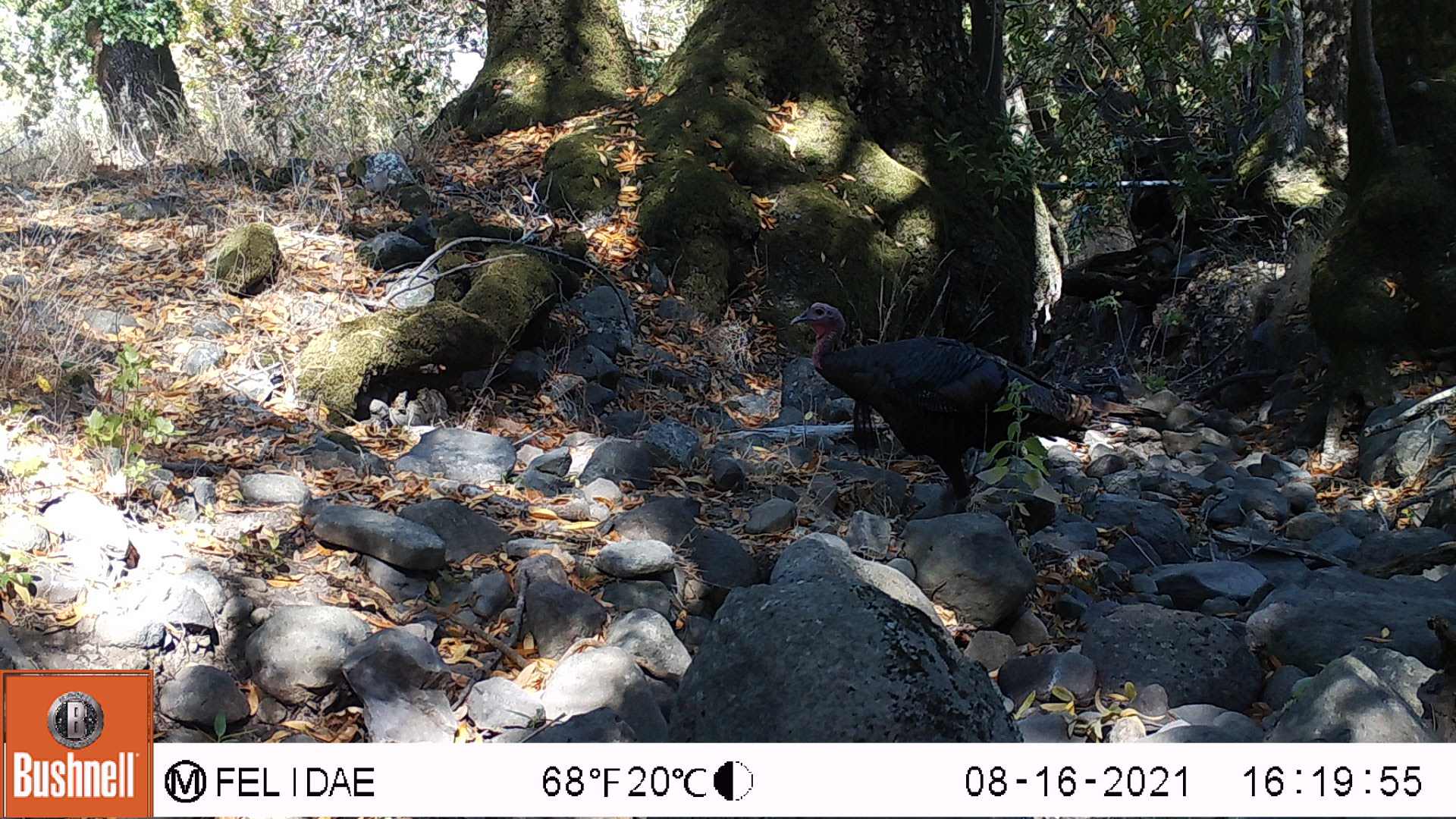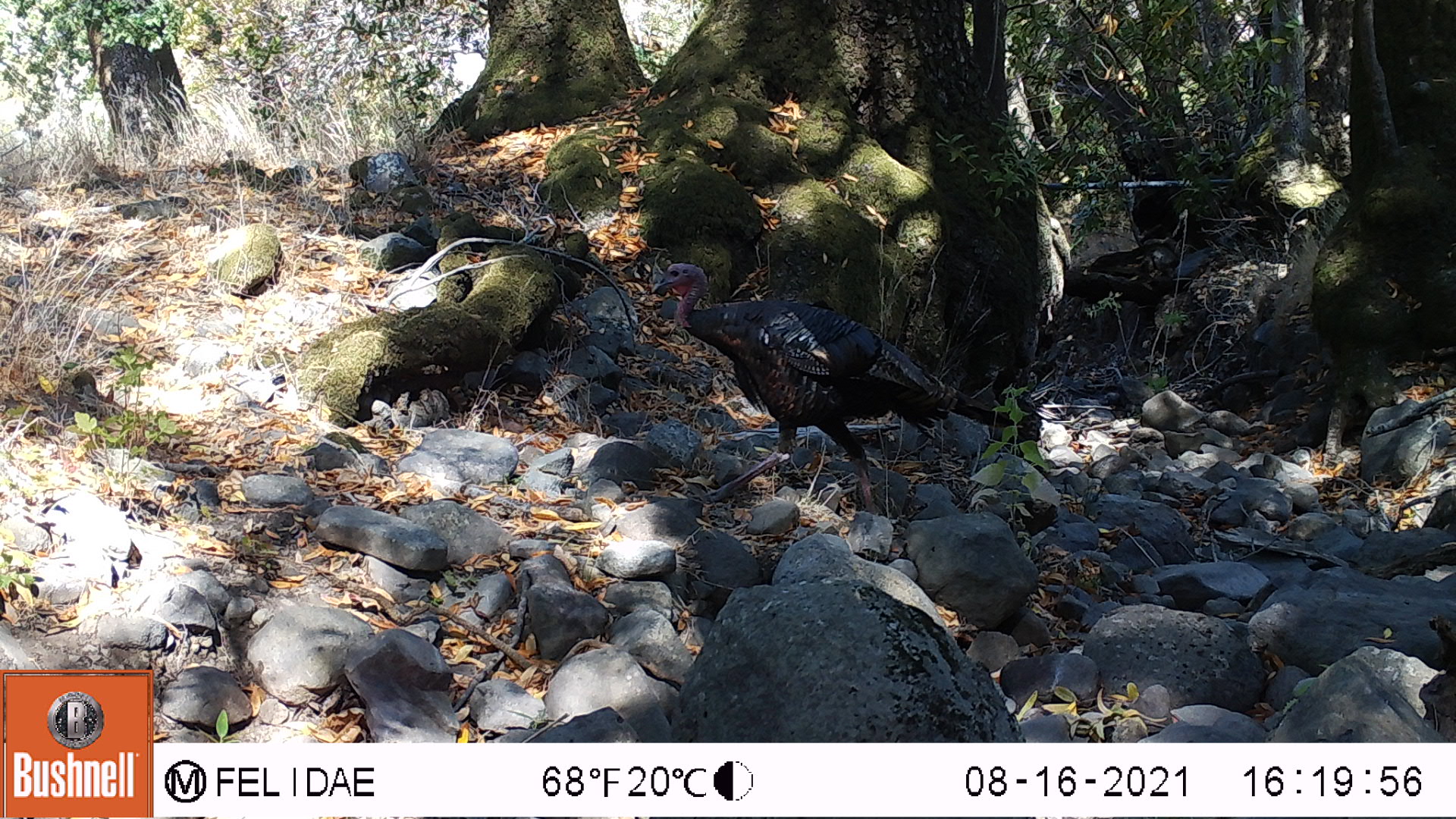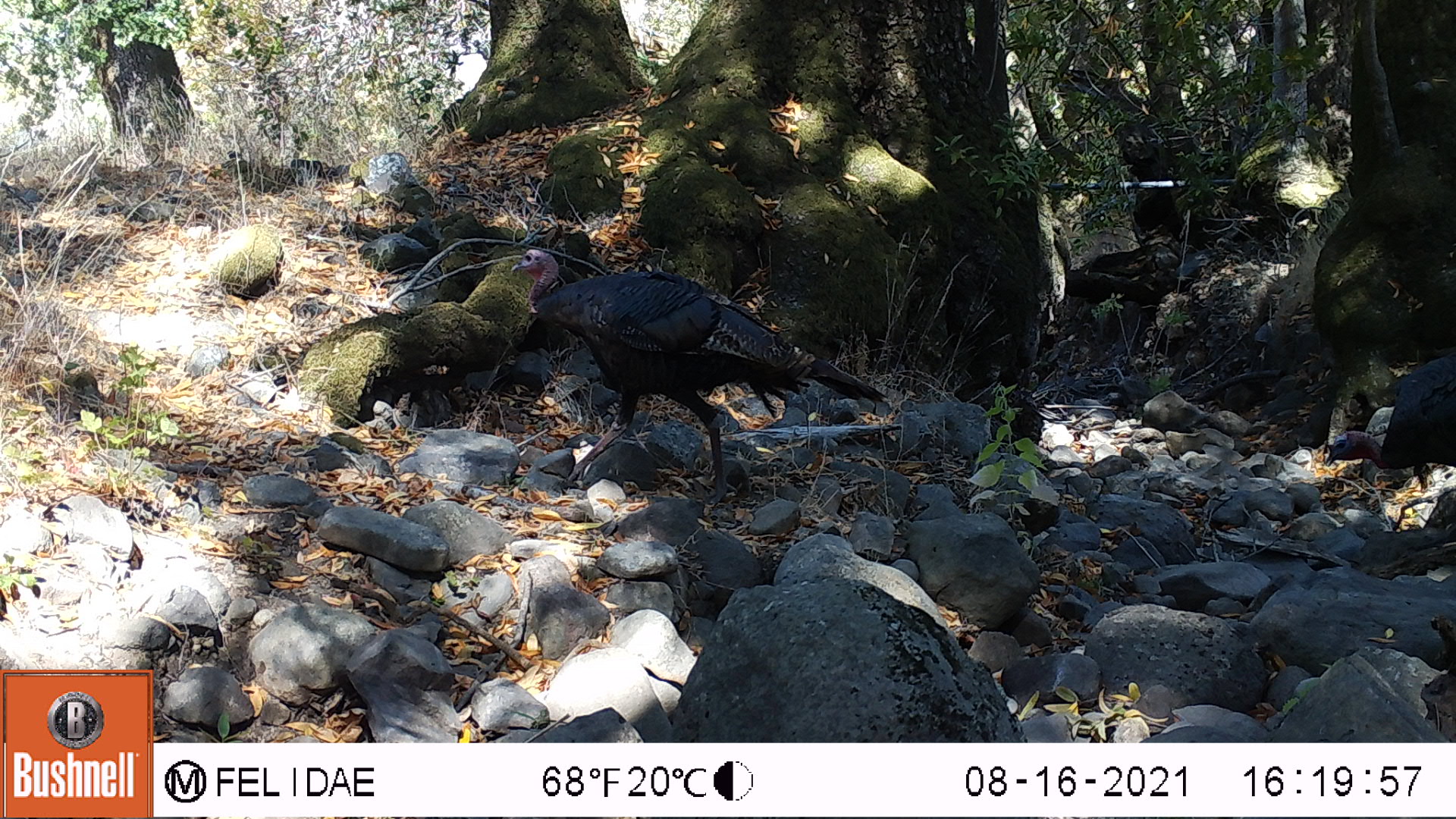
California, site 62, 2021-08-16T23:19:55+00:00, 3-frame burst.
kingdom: Animalia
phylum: Chordata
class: Aves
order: Galliformes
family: Phasianidae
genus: Meleagris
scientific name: Meleagris gallopavo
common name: turkey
Turkey (Meleagris gallopavo).